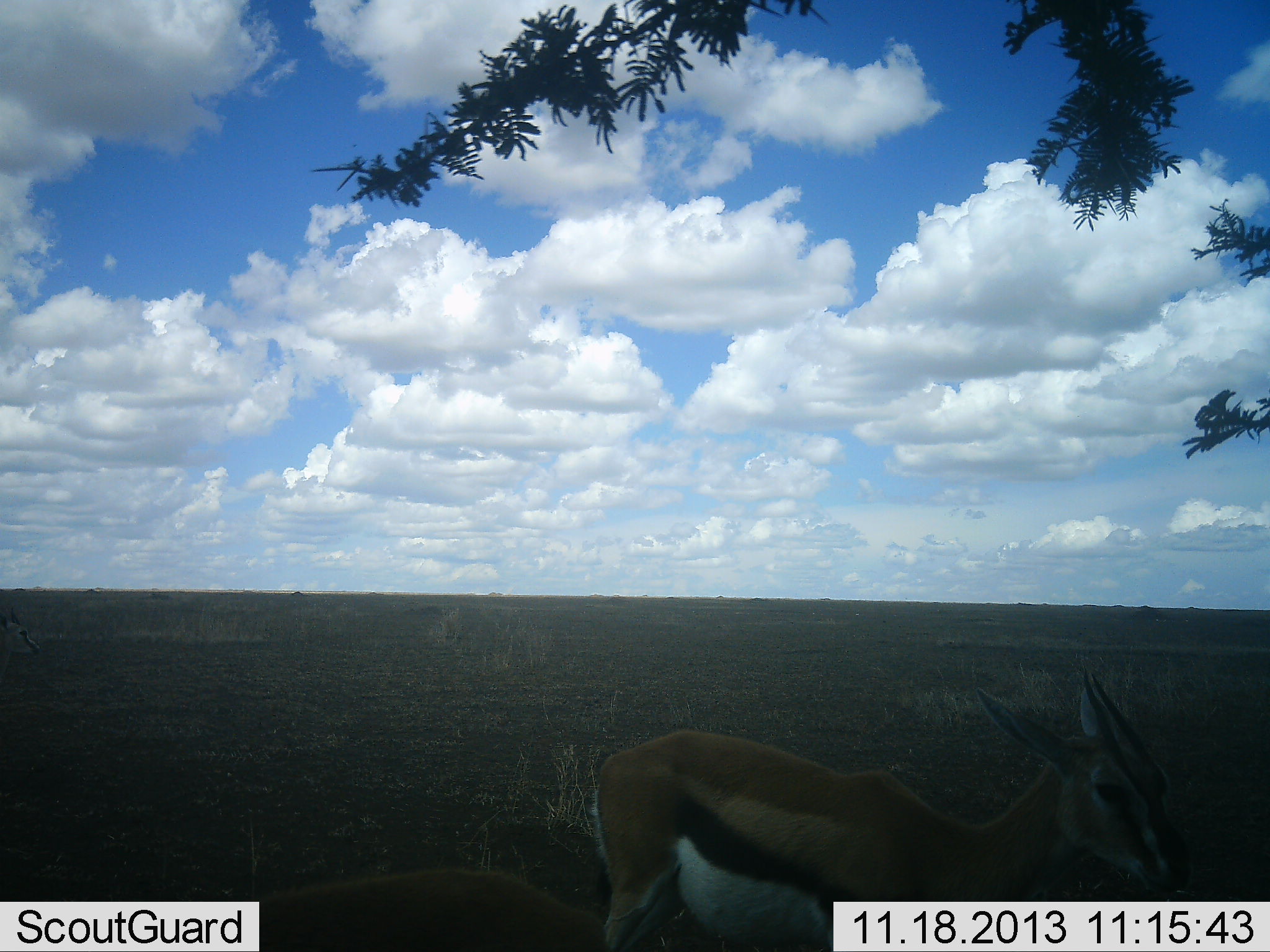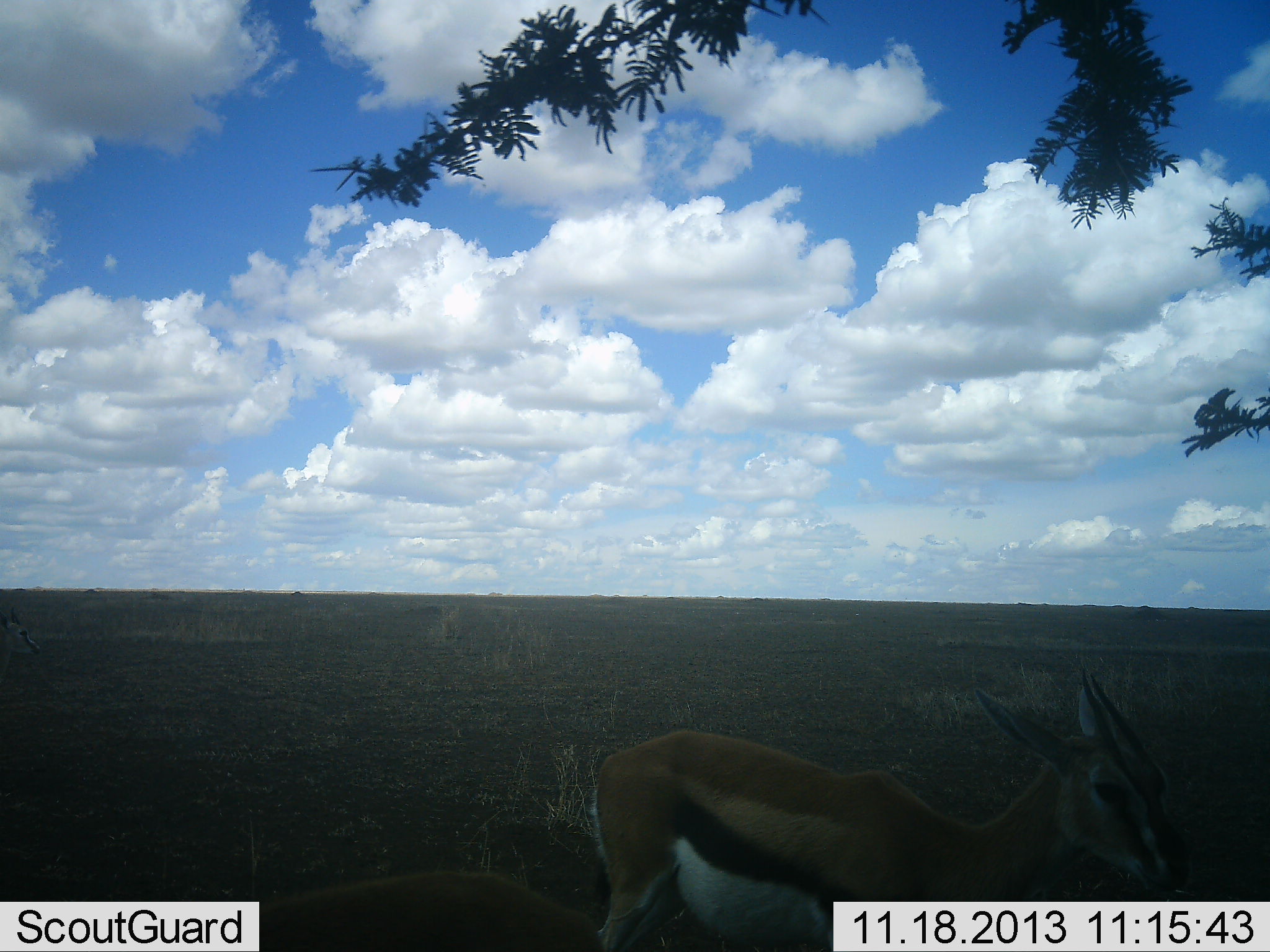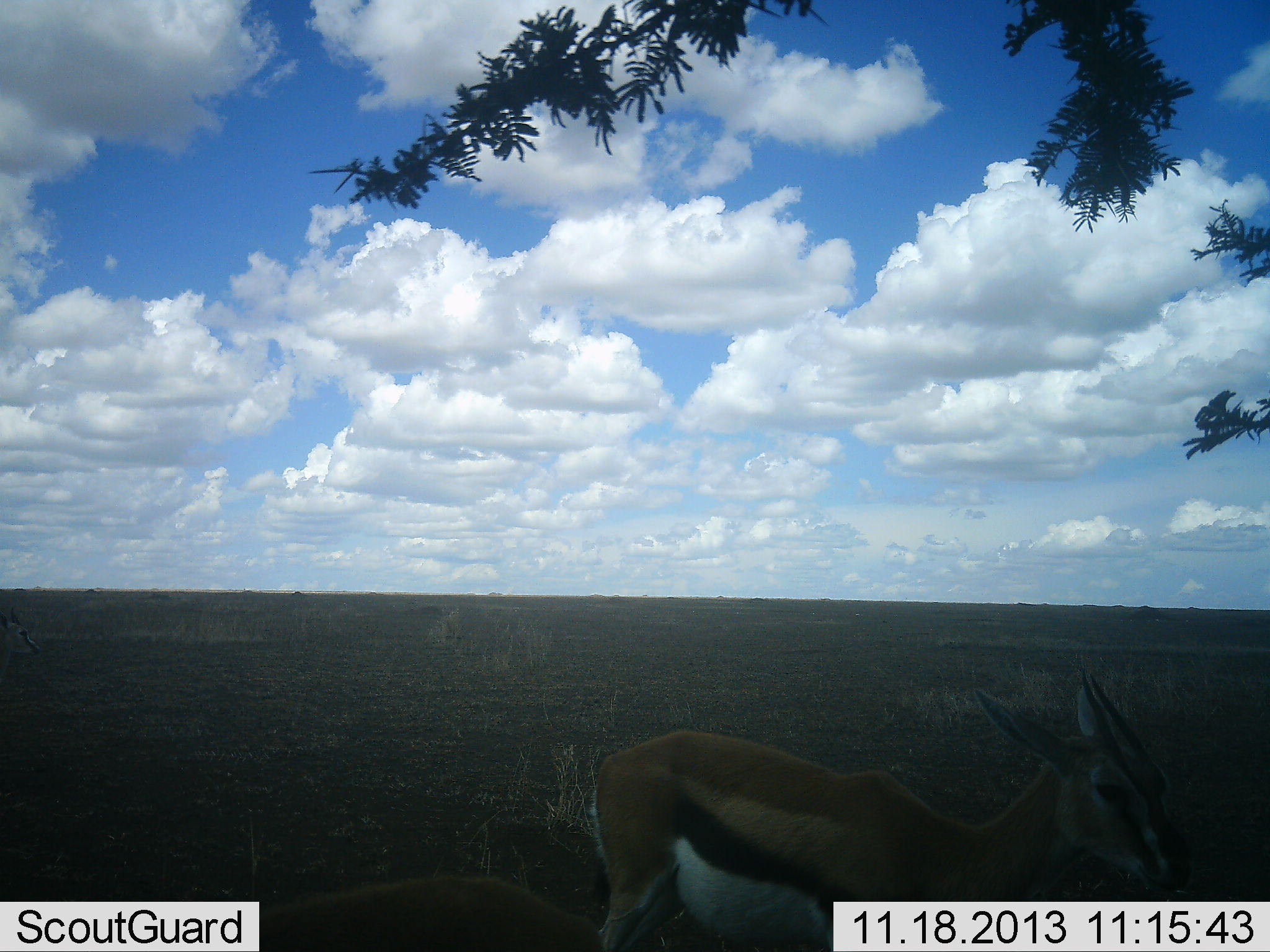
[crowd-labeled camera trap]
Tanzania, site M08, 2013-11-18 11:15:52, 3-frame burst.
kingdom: Animalia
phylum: Chordata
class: Mammalia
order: Artiodactyla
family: Bovidae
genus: Eudorcas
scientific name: Eudorcas thomsonii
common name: thomson's gazelle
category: gazellethomsons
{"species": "gazellethomsons (thomson's gazelle) (Eudorcas thomsonii)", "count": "1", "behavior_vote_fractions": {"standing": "84%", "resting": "6%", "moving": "10%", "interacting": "0%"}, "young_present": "0%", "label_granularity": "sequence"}